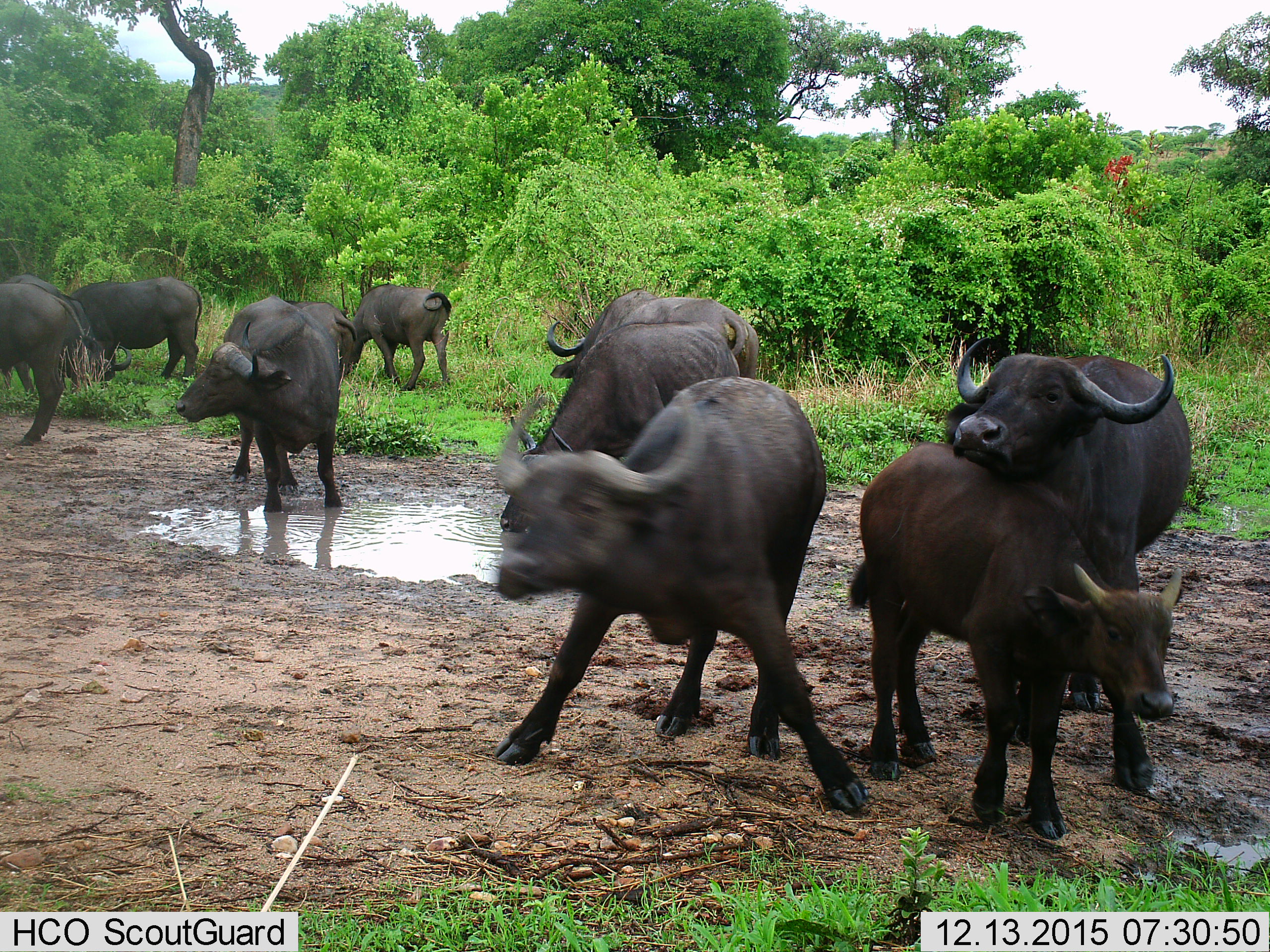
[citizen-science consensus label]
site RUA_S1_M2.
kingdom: Animalia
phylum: Chordata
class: Mammalia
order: Artiodactyla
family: Bovidae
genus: Syncerus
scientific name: Syncerus caffer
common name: african buffalo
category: buffalo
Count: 10.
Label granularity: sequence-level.